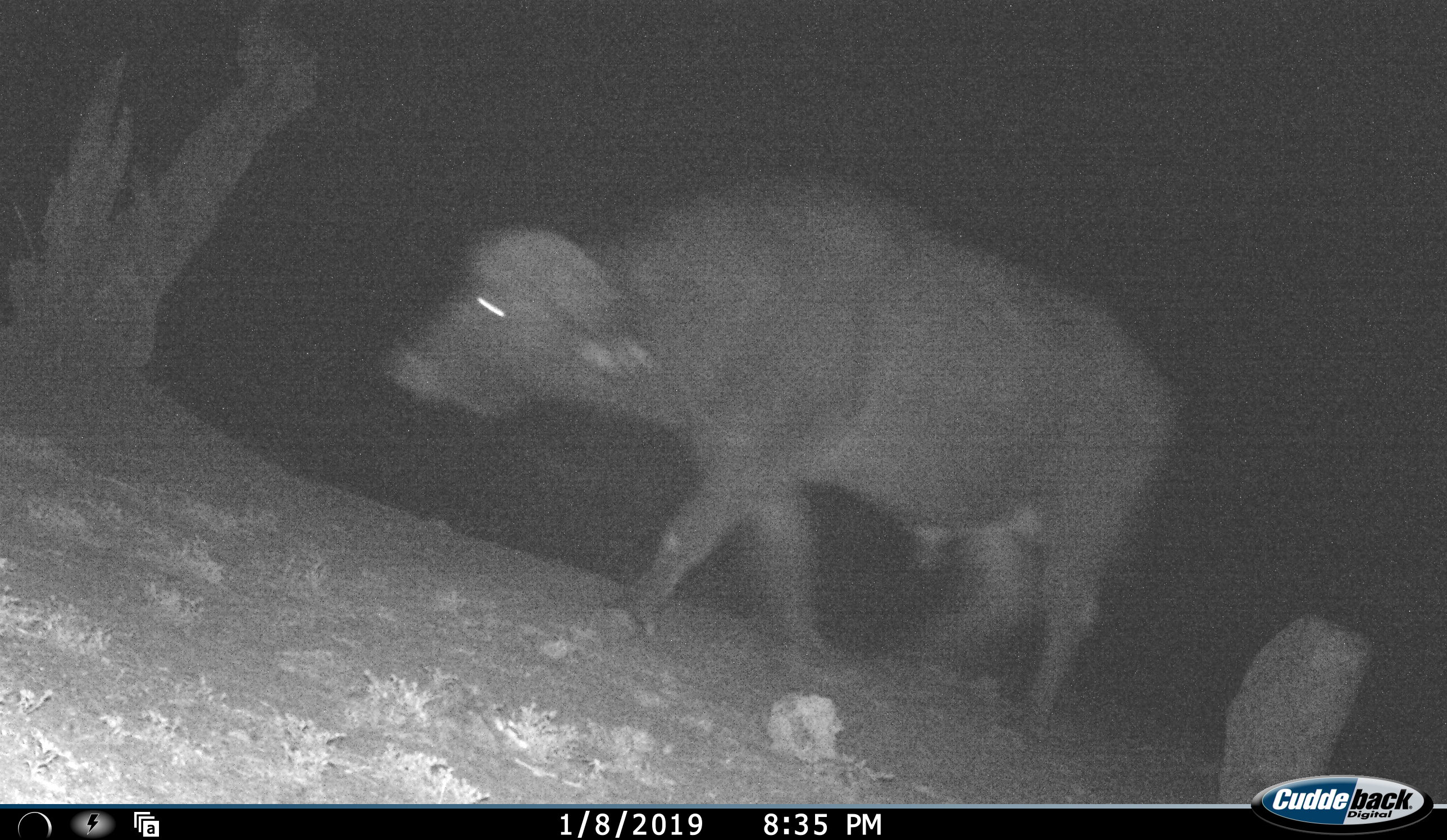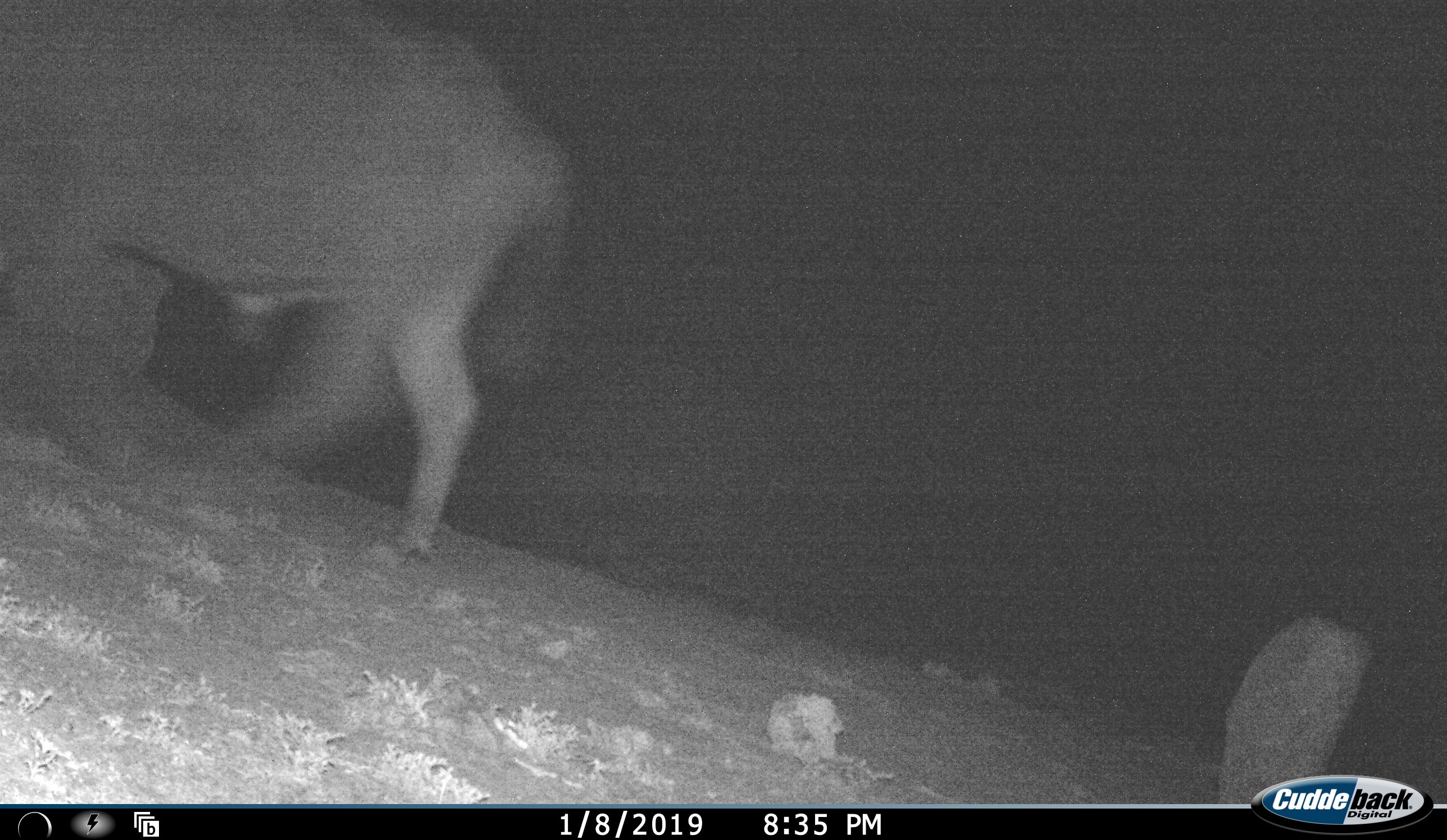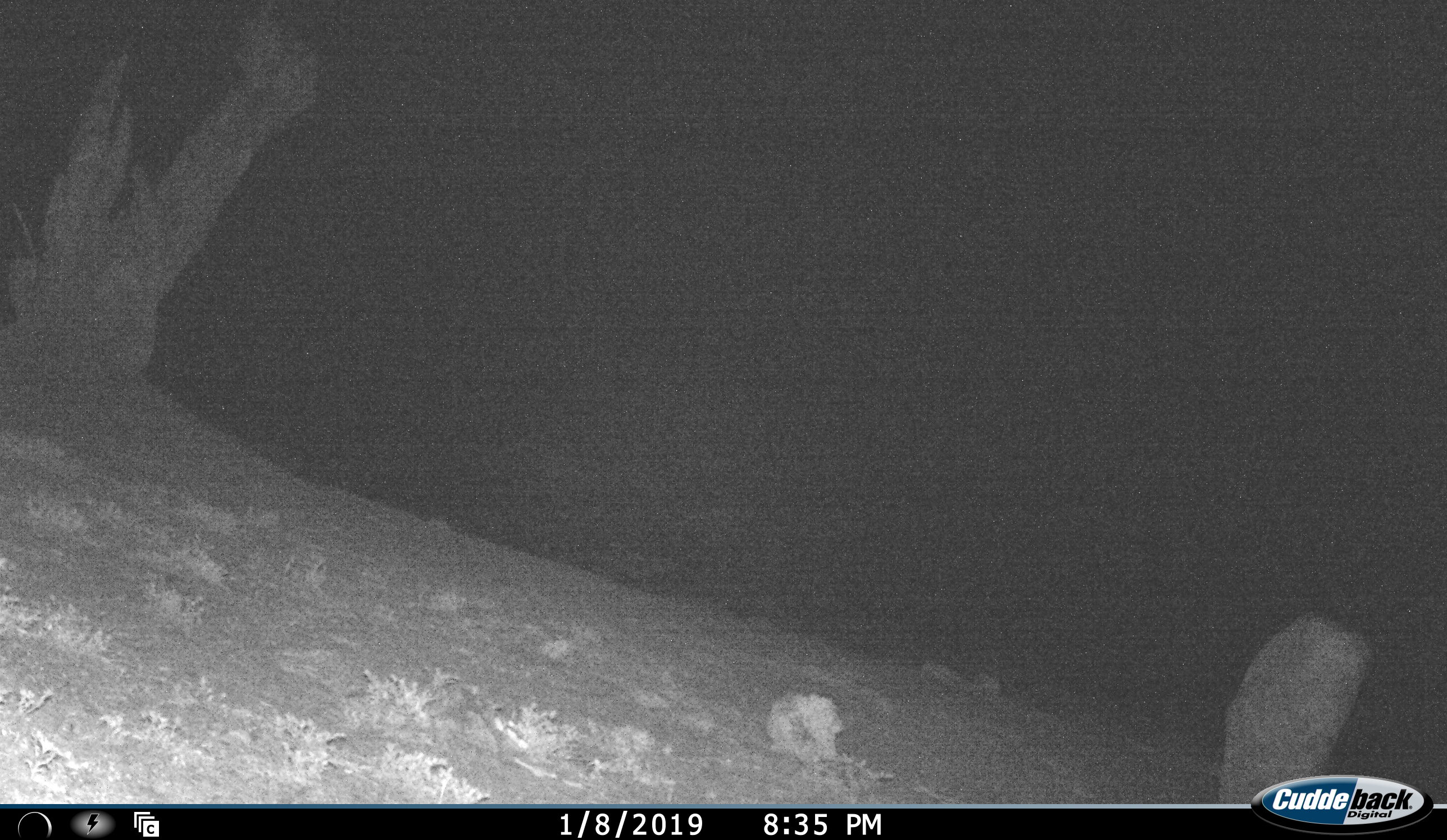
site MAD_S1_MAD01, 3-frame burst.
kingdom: Animalia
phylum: Chordata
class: Mammalia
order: Artiodactyla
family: Bovidae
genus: Syncerus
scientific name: Syncerus caffer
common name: african buffalo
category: buffalo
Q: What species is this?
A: Buffalo (african buffalo) (Syncerus caffer).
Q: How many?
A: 1.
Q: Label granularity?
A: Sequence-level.